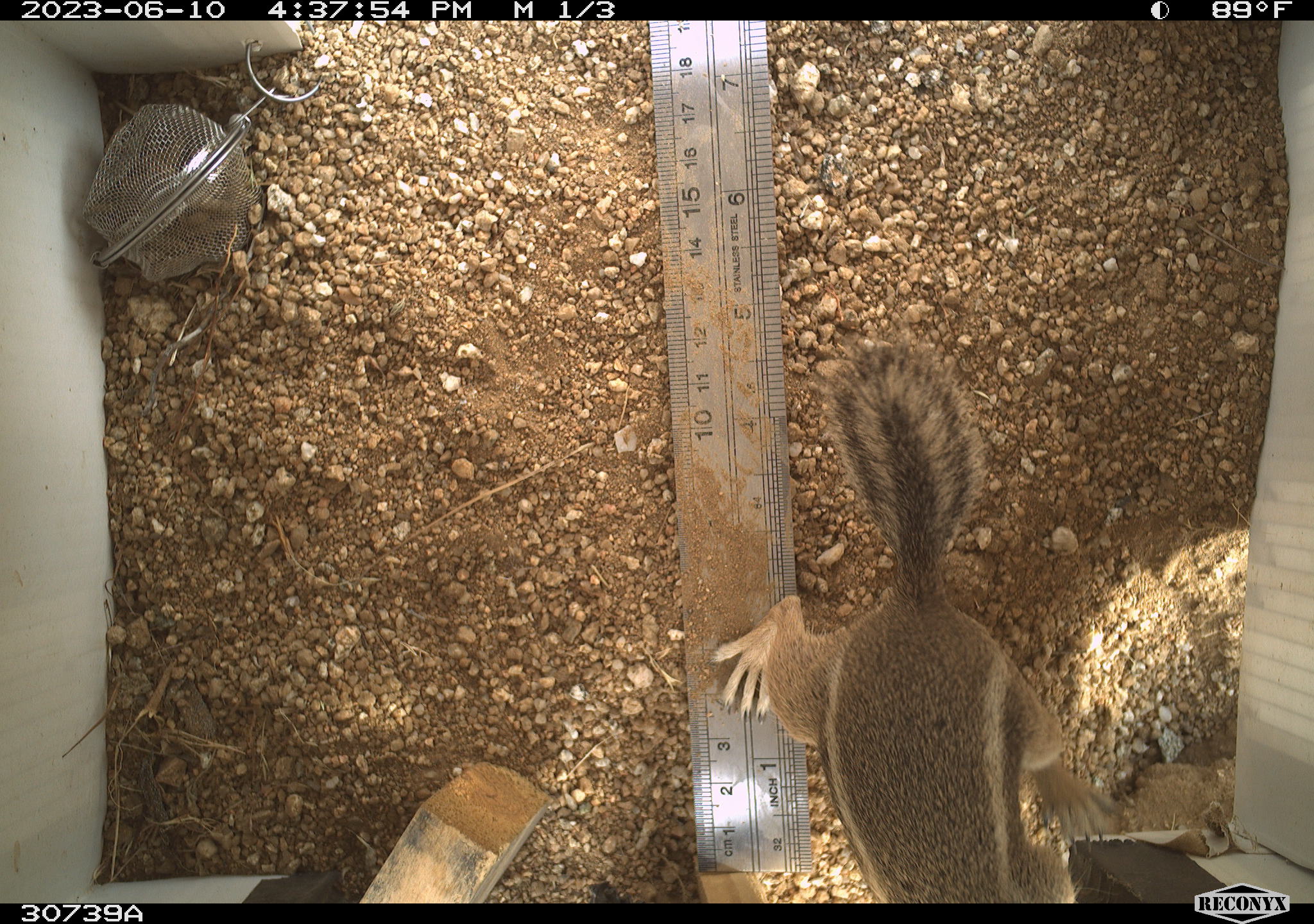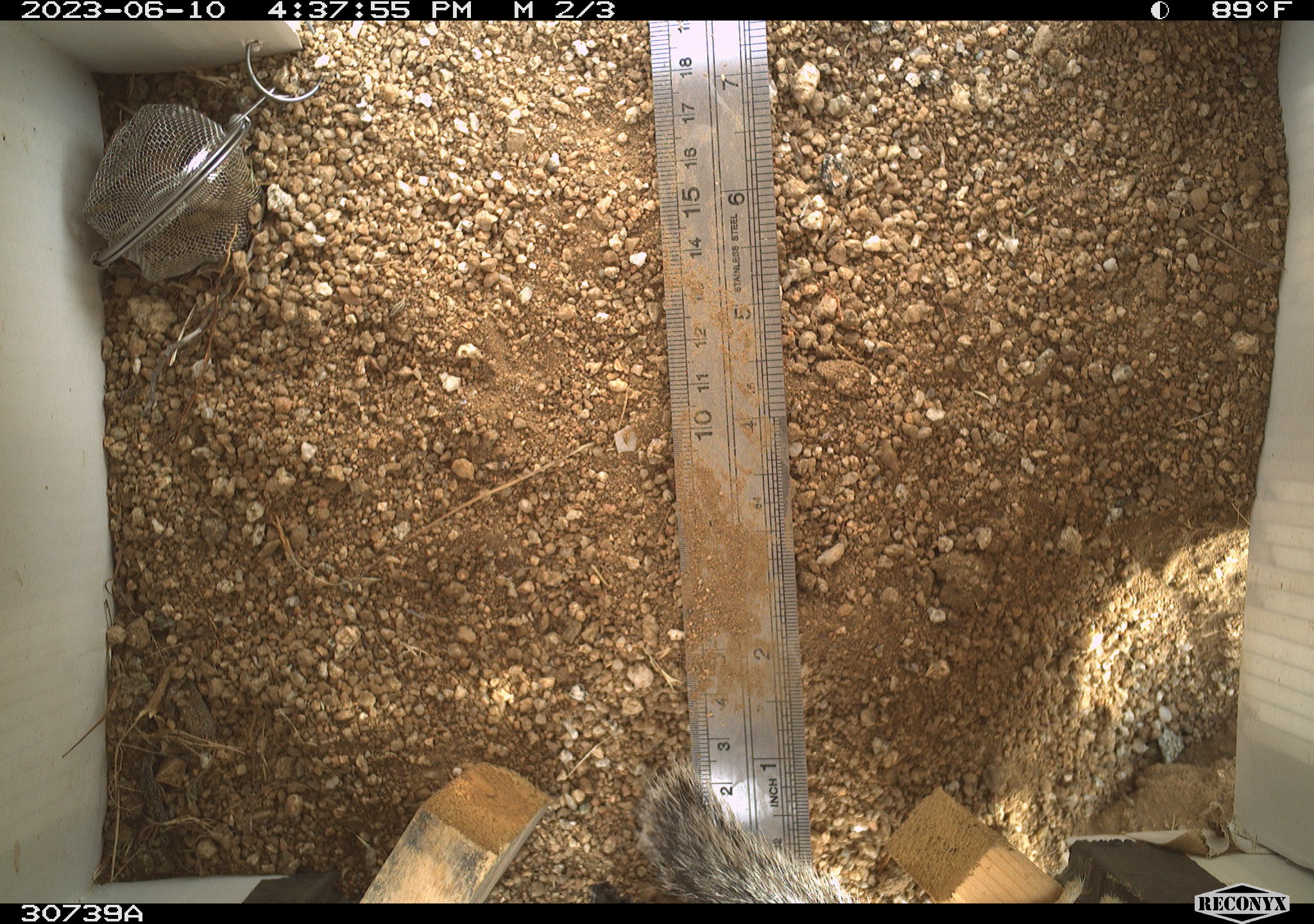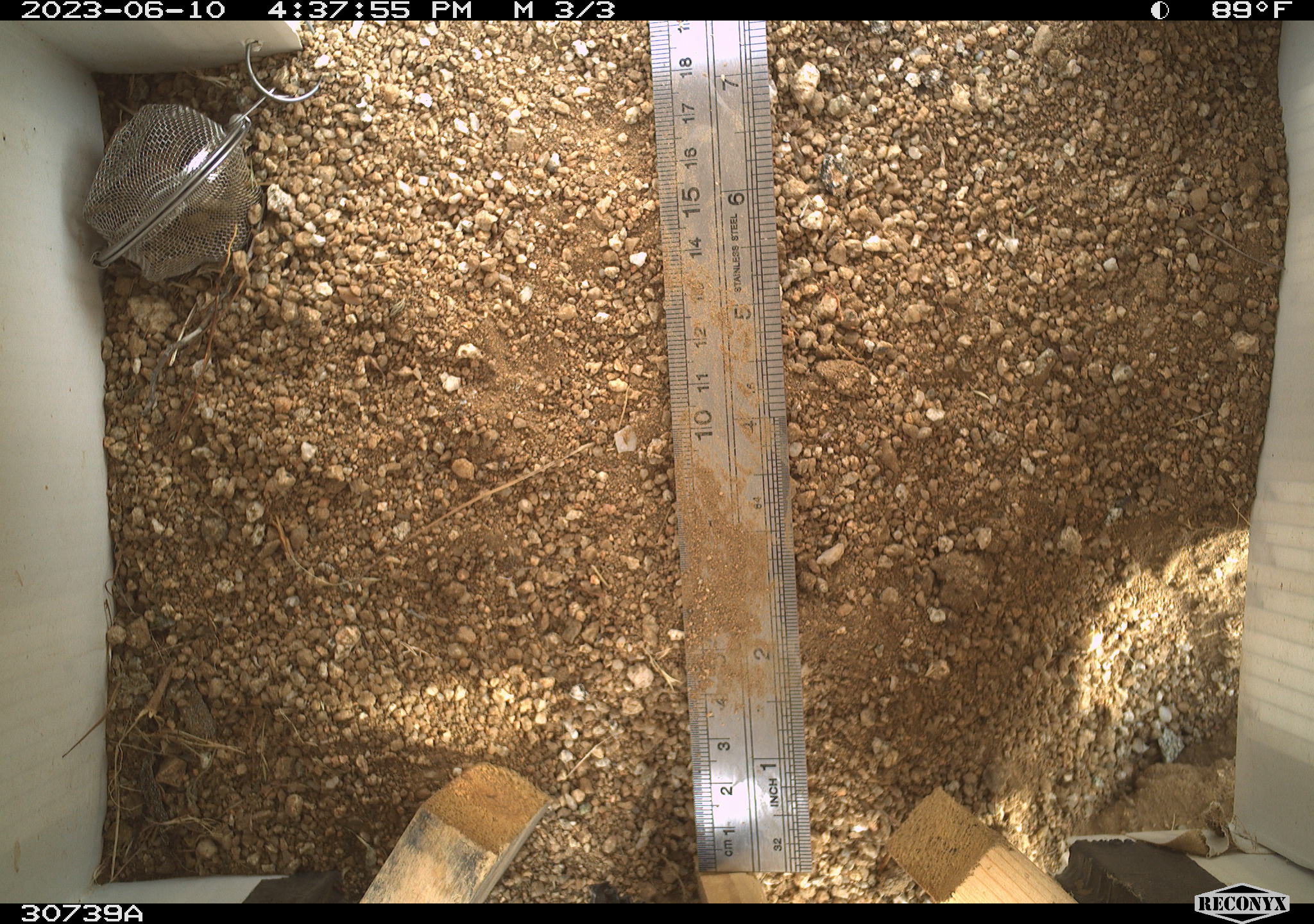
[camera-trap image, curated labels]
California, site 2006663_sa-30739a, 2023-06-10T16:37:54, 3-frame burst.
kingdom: Animalia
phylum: Chordata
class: Mammalia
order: Rodentia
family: Sciuridae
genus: Ammospermophilus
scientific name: Ammospermophilus leucurus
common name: white-tailed antelope squirrel